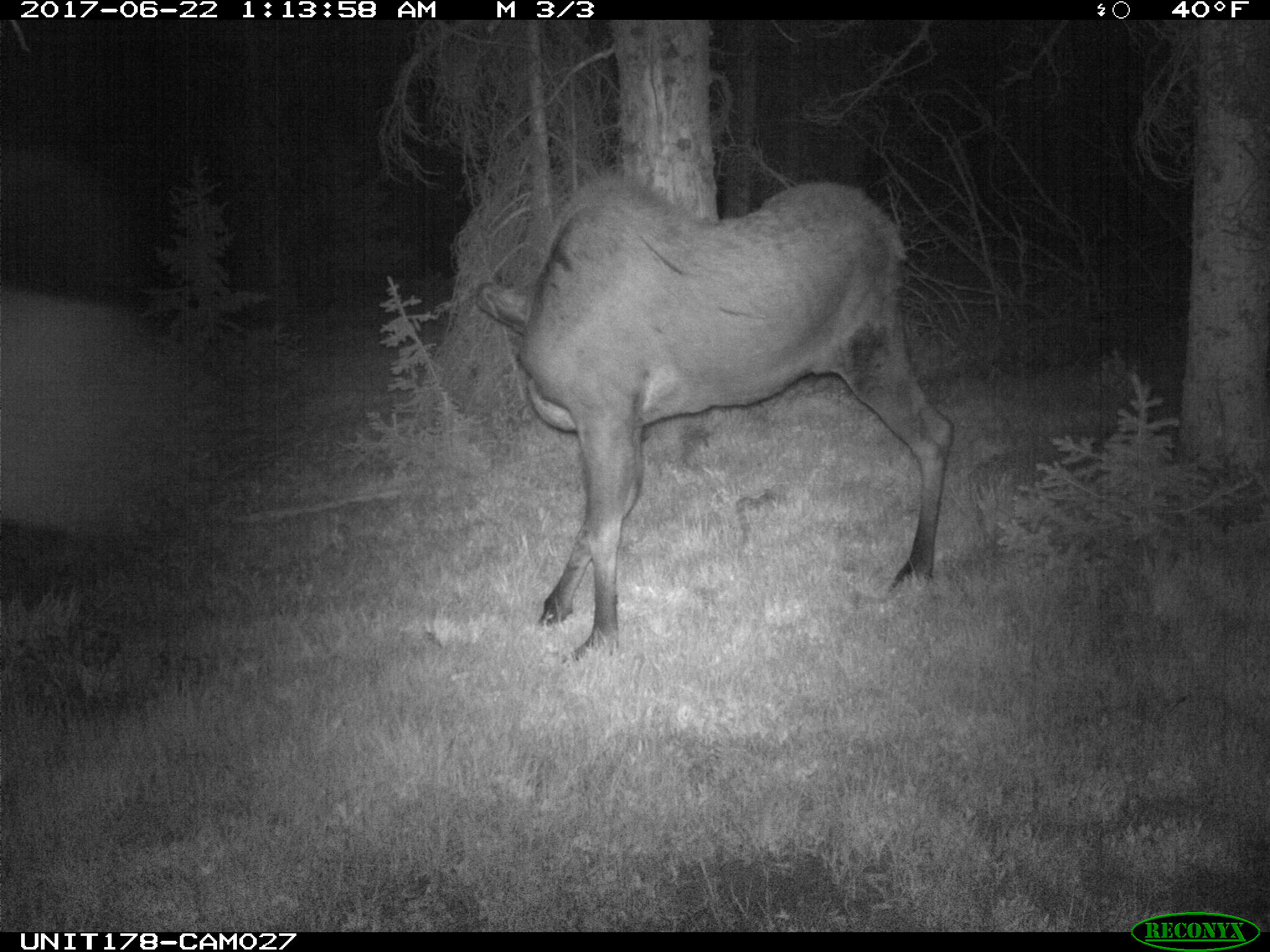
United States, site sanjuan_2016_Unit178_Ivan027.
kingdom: Animalia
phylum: Chordata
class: Mammalia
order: Artiodactyla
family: Cervidae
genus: Alces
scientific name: Alces alces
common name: moose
Alces alces (moose).